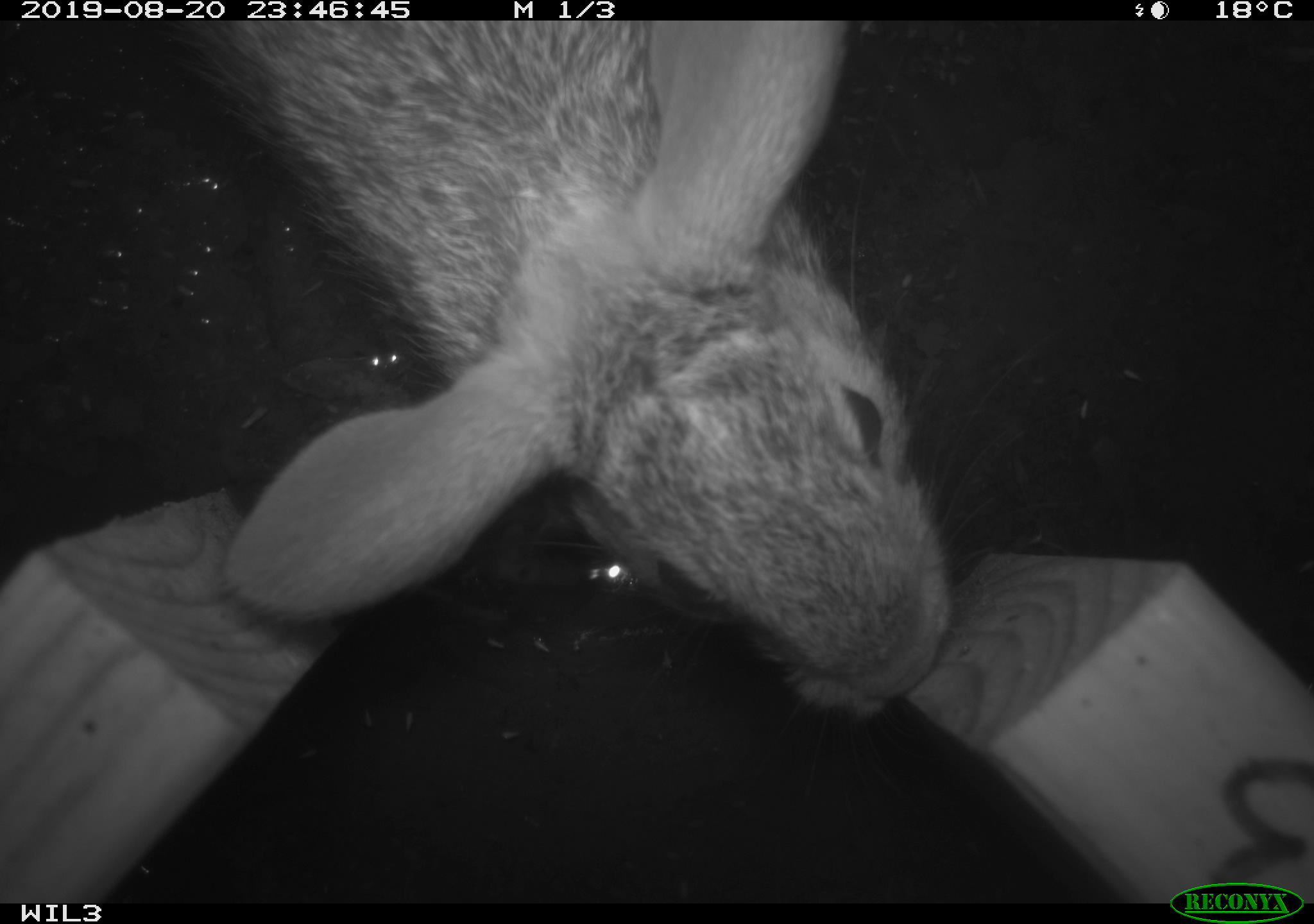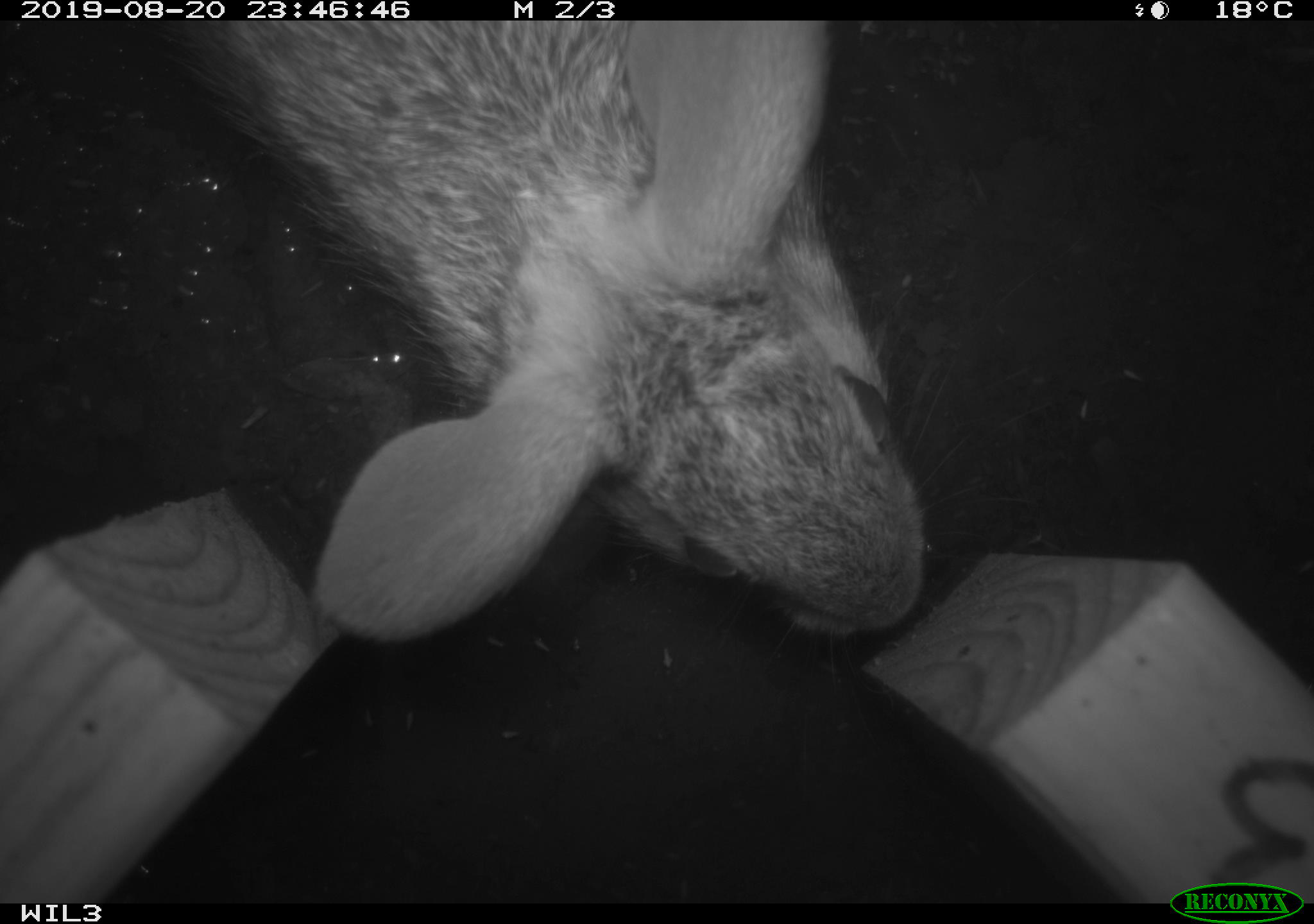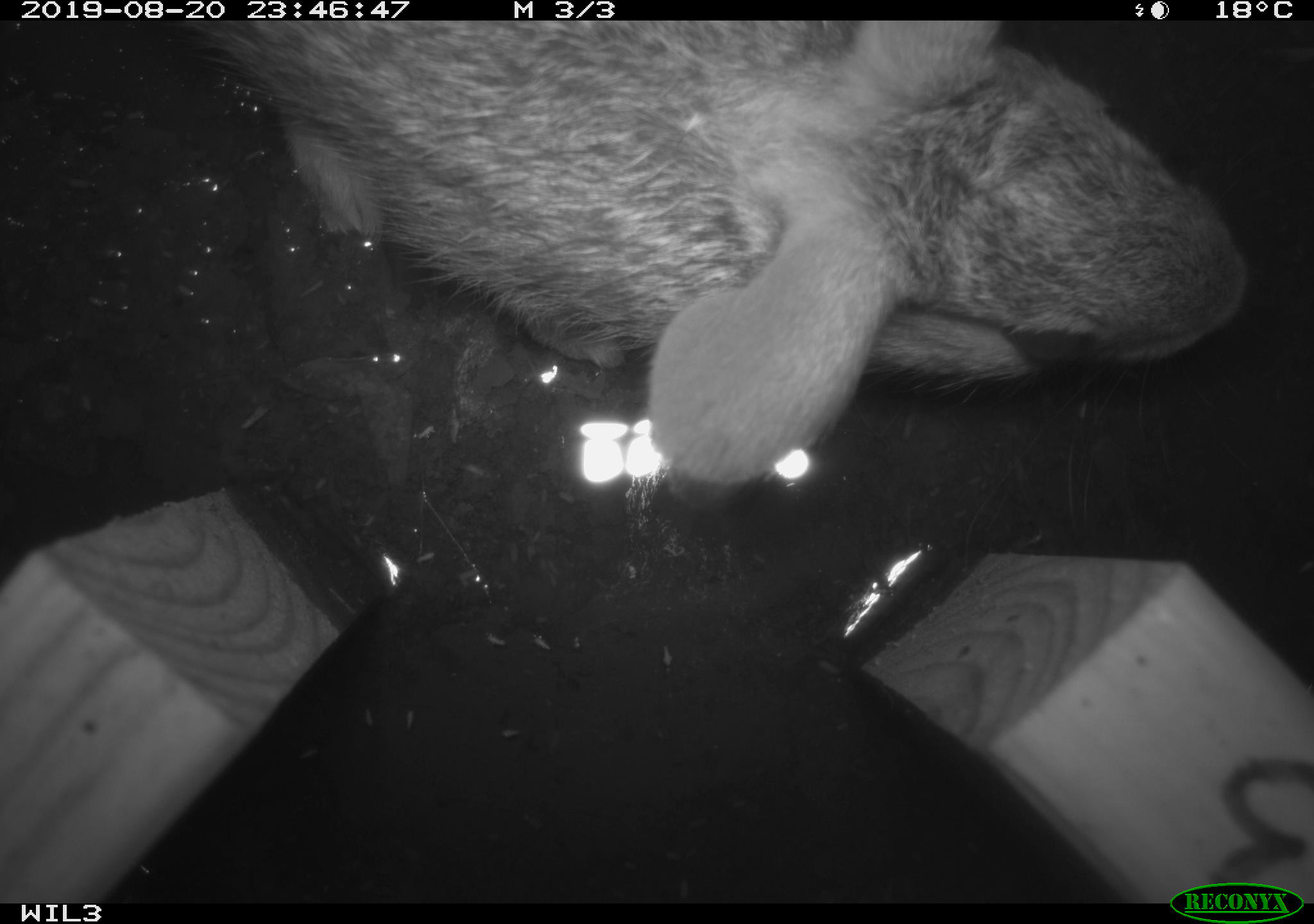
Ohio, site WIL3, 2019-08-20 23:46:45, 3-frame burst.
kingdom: Animalia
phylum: Chordata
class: Mammalia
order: Lagomorpha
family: Leporidae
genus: Sylvilagus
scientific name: Sylvilagus floridanus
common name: eastern cottontail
Eastern cottontail (Sylvilagus floridanus).